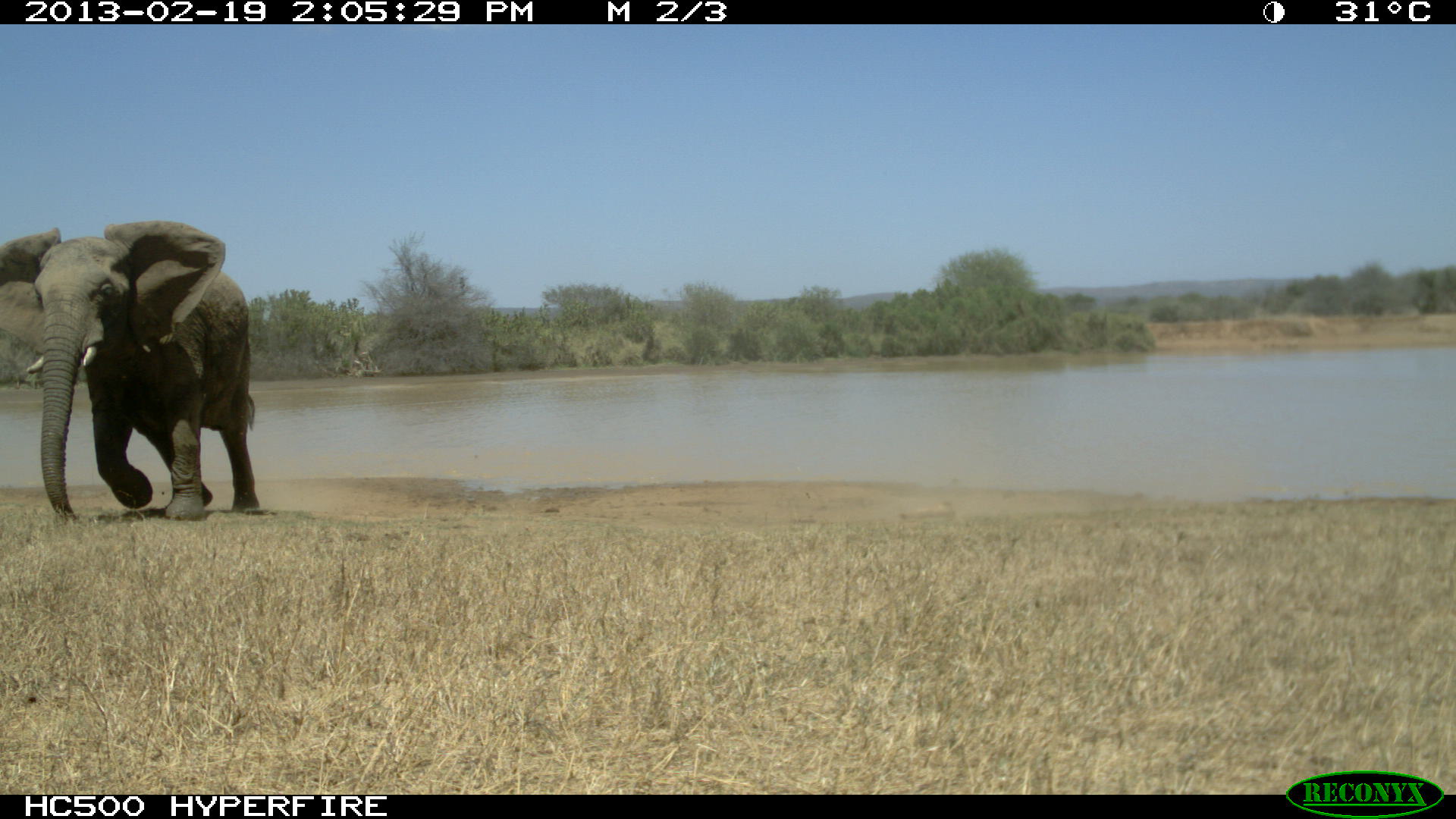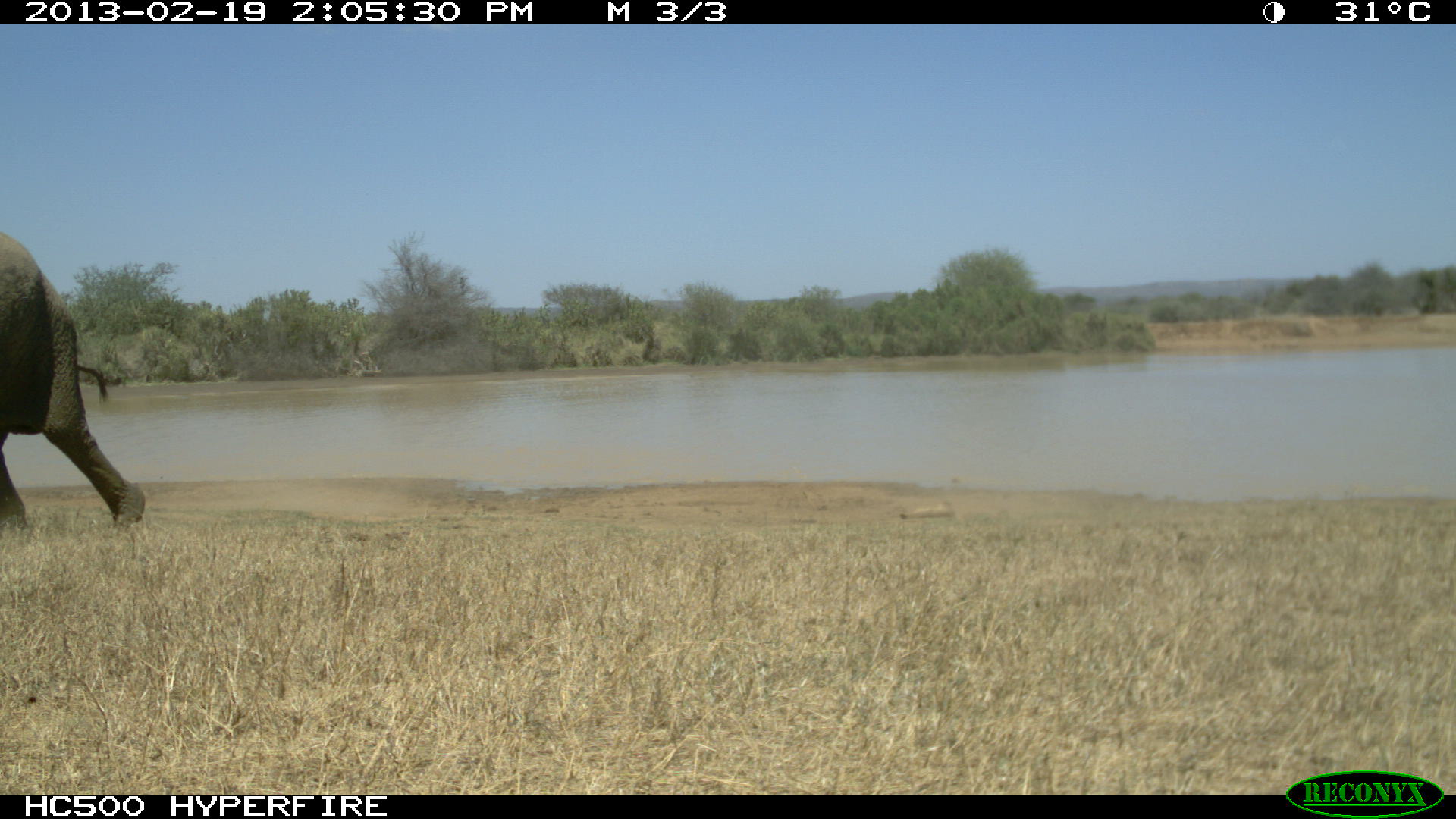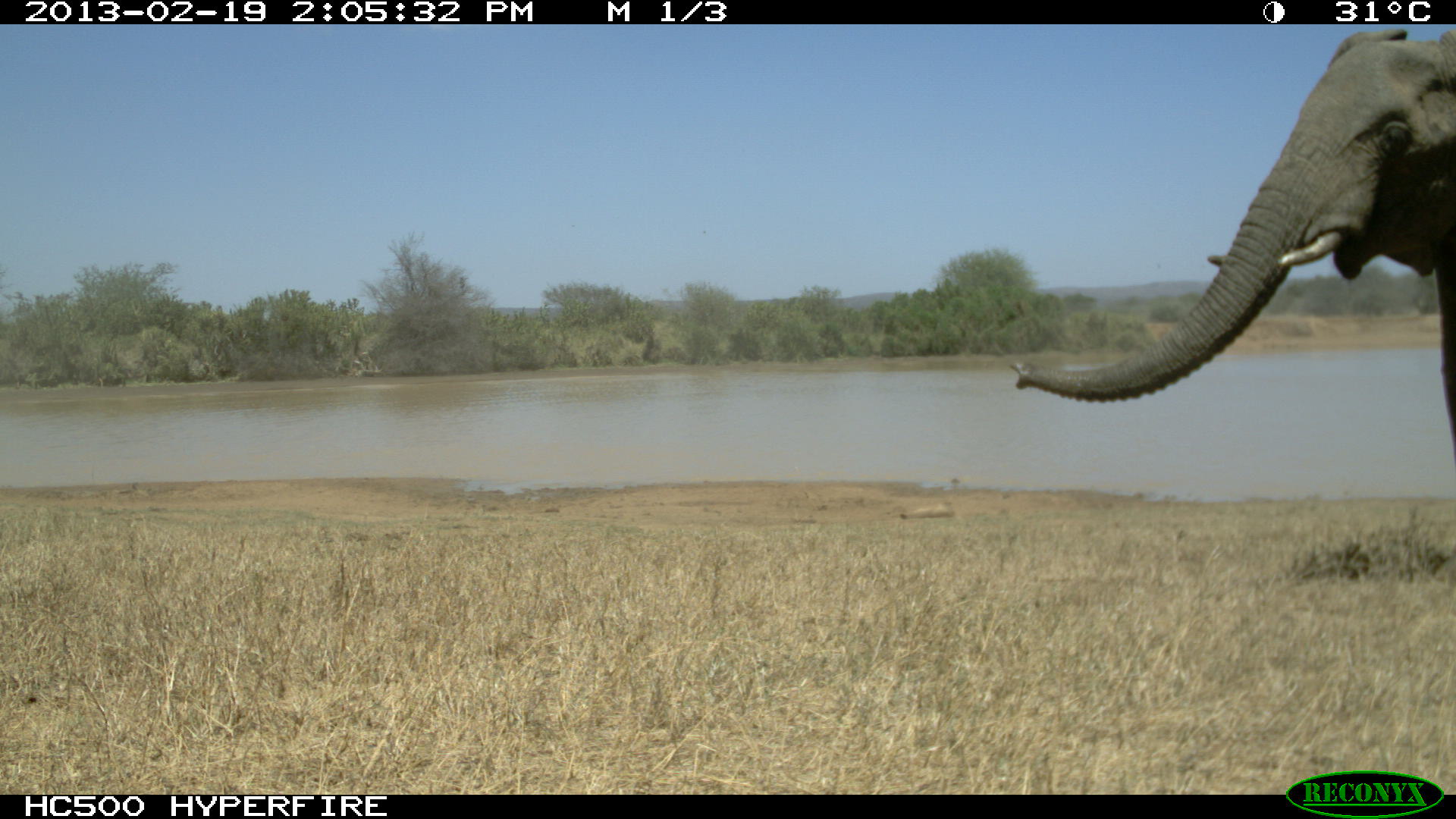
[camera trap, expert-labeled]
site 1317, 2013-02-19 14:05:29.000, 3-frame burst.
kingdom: Animalia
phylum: Chordata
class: Mammalia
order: Proboscidea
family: Elephantidae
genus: Loxodonta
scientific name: Loxodonta africana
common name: african bush elephant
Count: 1.